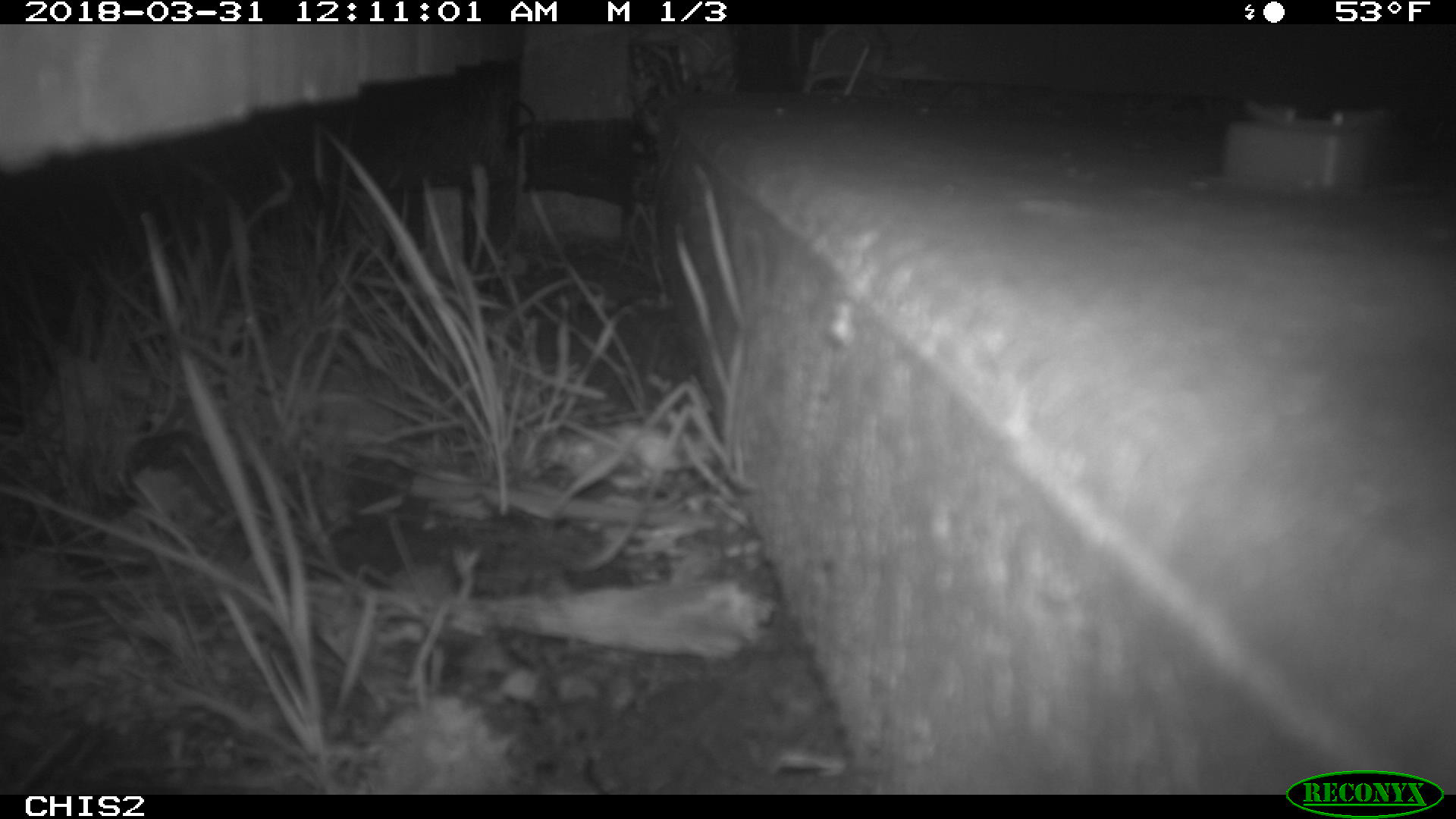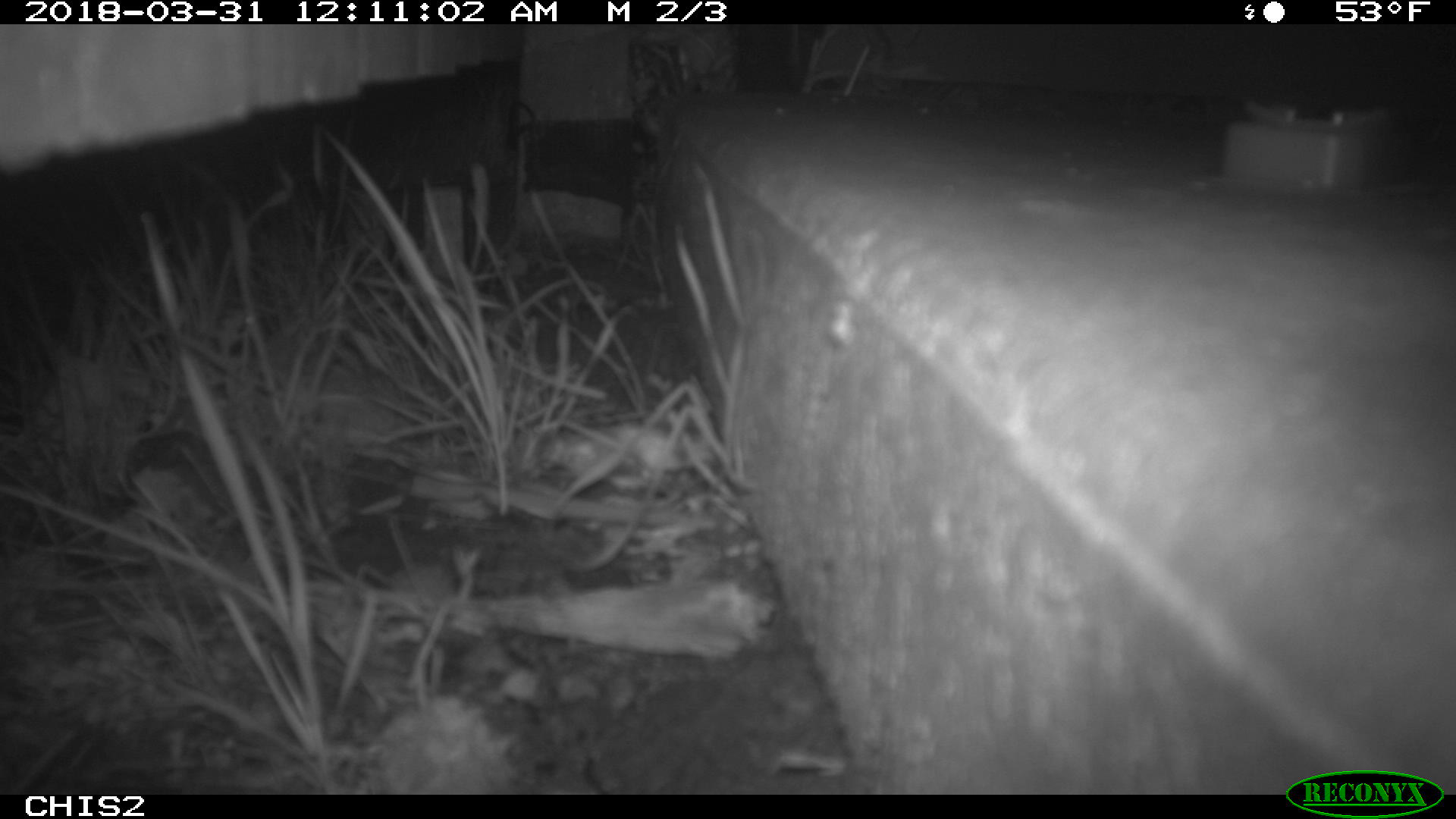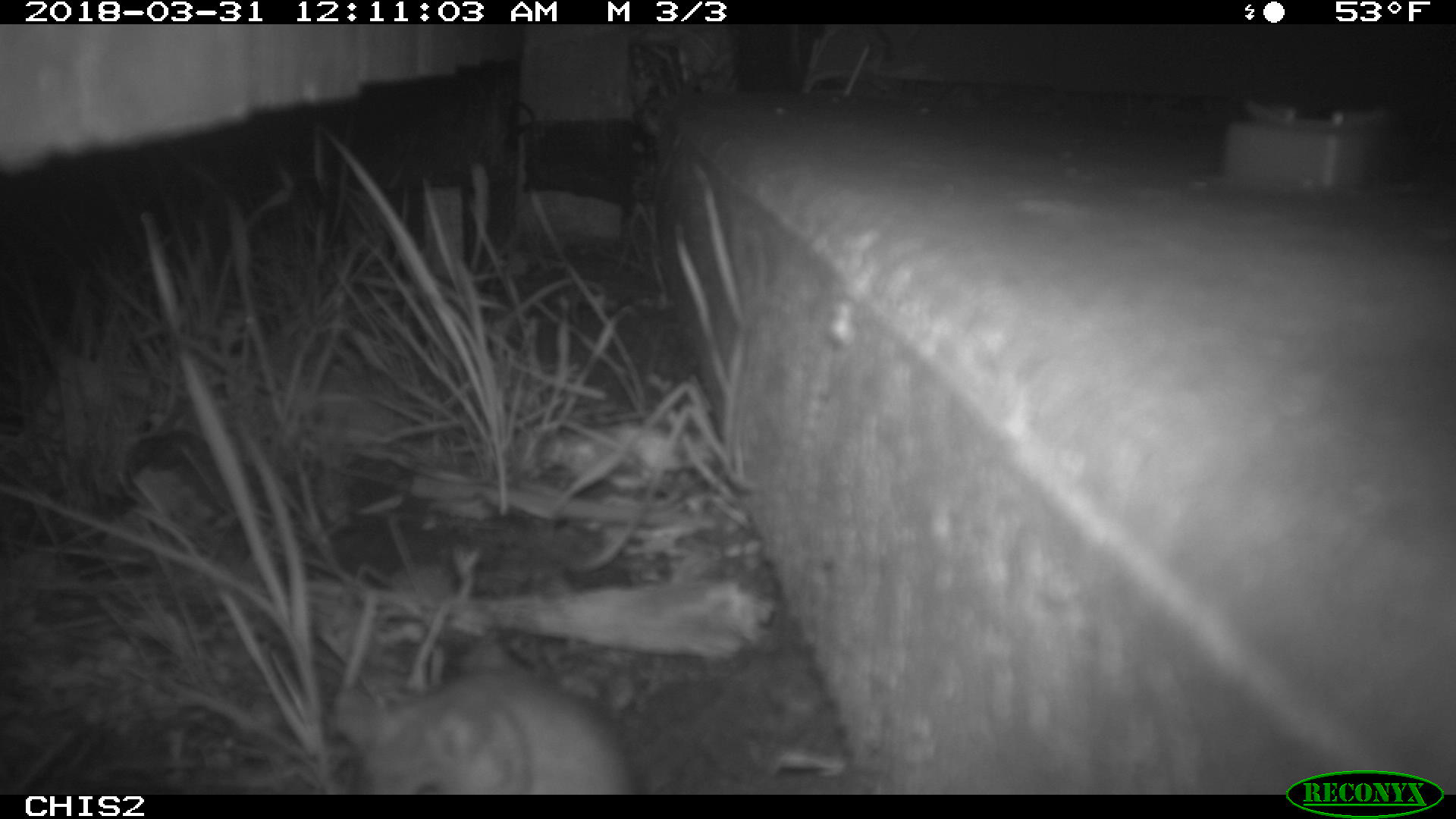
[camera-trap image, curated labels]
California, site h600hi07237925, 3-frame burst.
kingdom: Animalia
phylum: Chordata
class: Mammalia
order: Rodentia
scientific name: Rodentia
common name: rodent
Rodent (Rodentia).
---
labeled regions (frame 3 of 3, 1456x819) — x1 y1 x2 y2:
rodent: 330 668 636 793